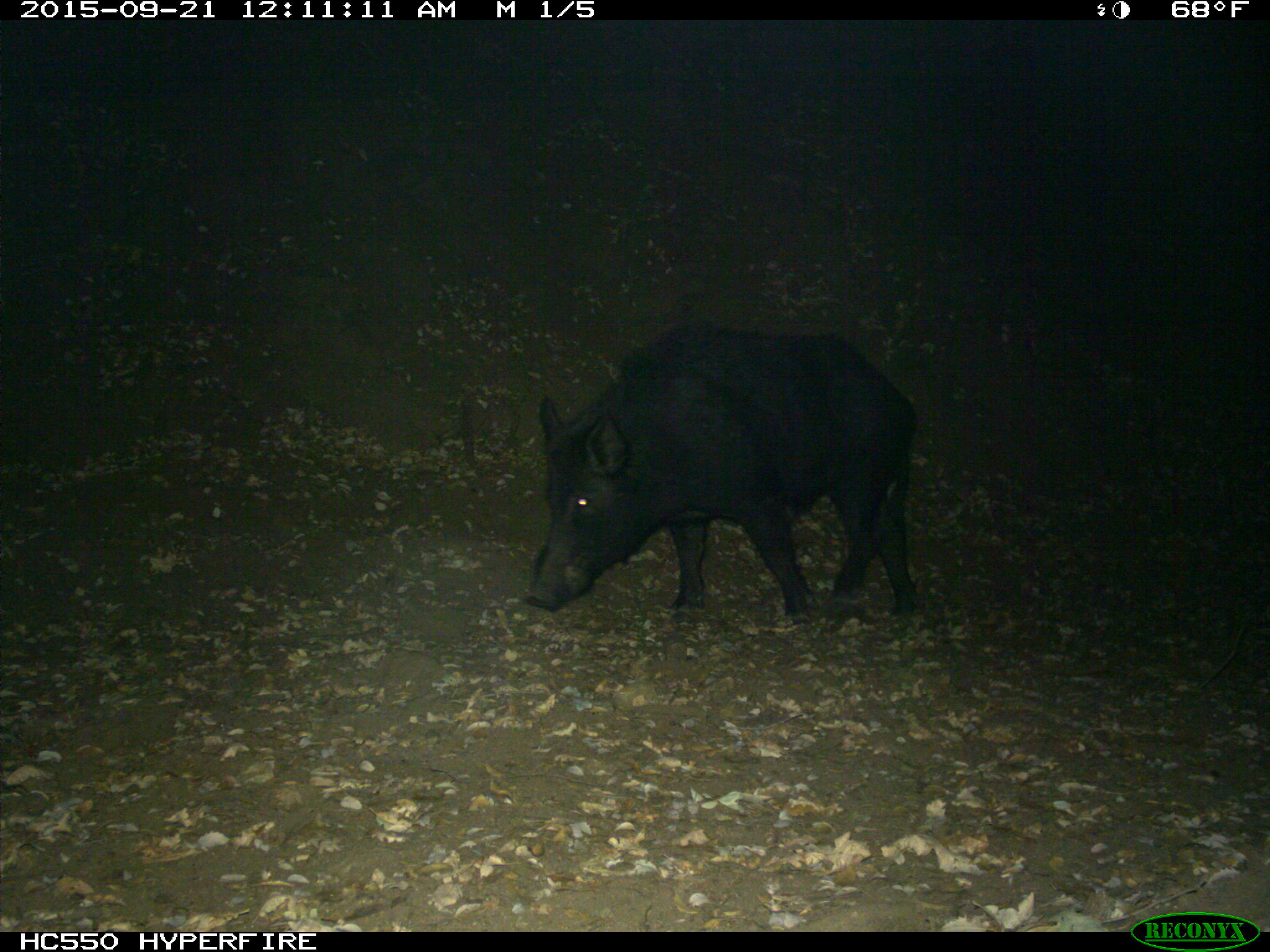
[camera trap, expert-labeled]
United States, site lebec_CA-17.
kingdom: Animalia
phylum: Chordata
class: Mammalia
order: Artiodactyla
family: Suidae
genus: Sus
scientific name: Sus scrofa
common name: wild boar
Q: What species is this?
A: Sus scrofa (wild boar).